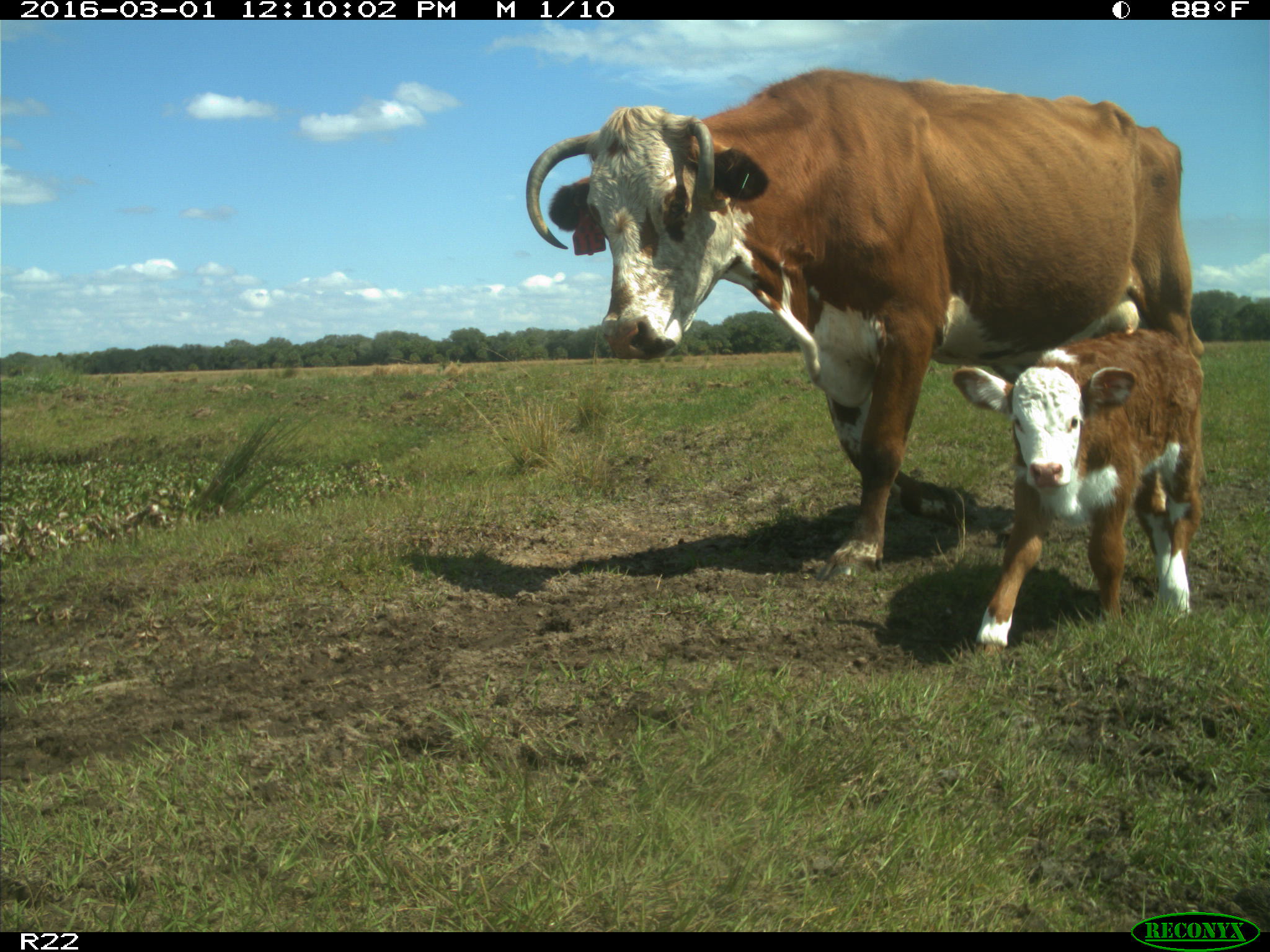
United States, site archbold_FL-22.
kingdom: Animalia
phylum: Chordata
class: Mammalia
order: Artiodactyla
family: Bovidae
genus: Bos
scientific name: Bos taurus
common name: domestic cow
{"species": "Bos taurus (domestic cow)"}